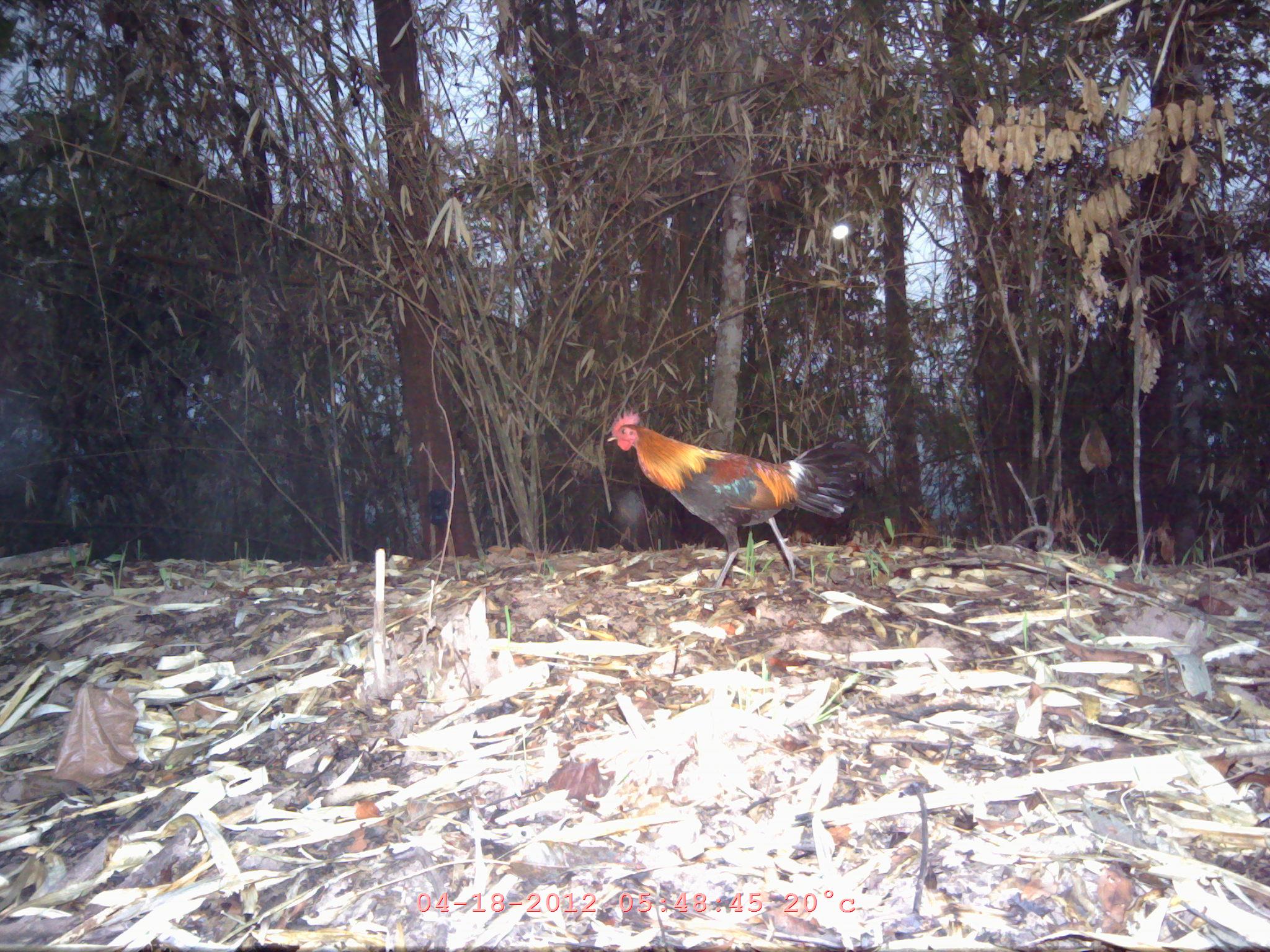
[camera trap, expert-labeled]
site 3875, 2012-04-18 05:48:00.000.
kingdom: Animalia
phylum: Chordata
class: Aves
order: Galliformes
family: Phasianidae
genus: Gallus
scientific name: Gallus gallus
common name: red junglefowl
Gallus gallus (red junglefowl), count 1.